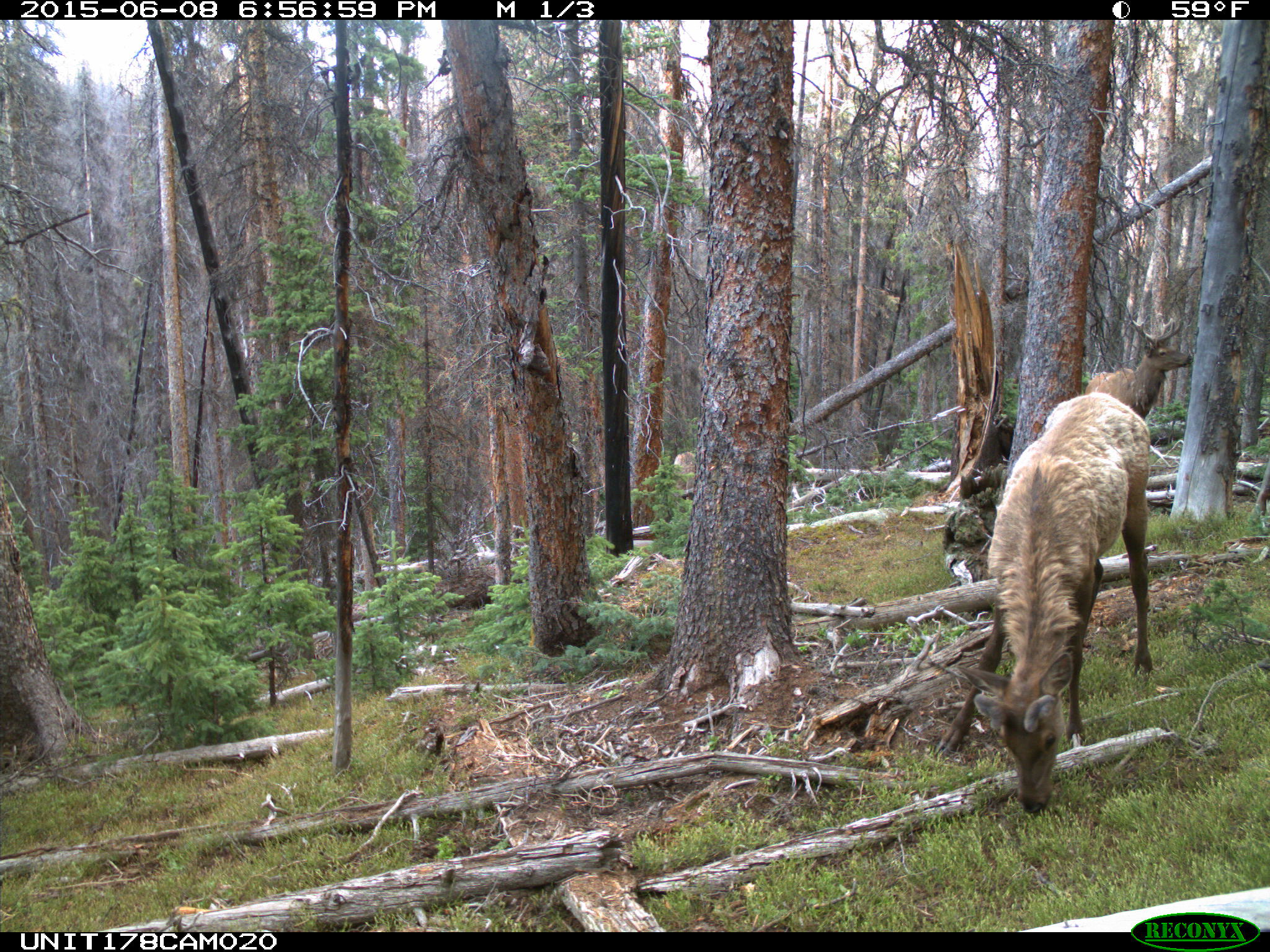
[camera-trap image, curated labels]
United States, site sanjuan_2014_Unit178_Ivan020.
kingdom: Animalia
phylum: Chordata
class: Mammalia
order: Artiodactyla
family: Cervidae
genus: Cervus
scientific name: Cervus elaphus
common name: red deer